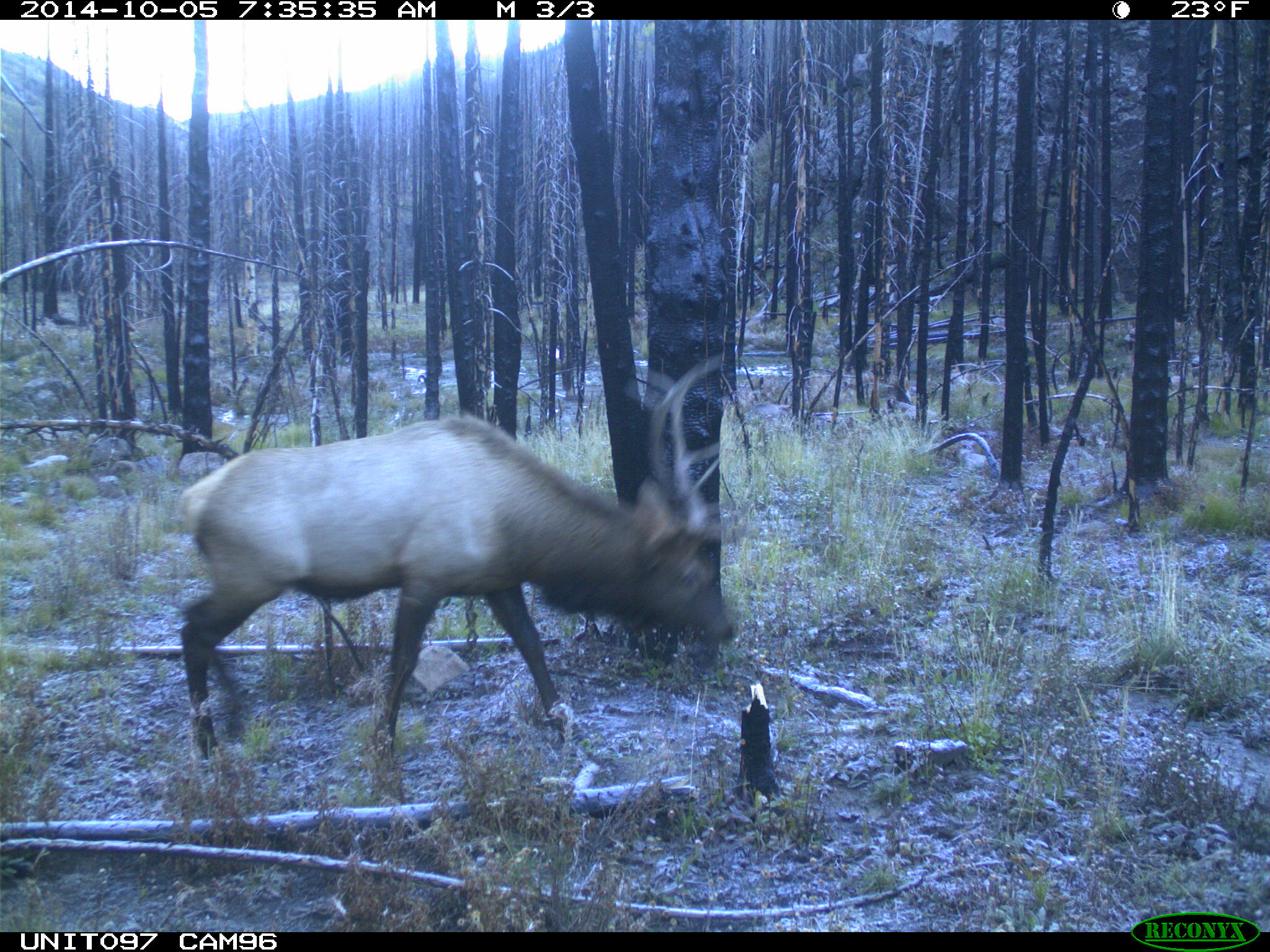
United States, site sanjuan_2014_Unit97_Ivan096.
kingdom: Animalia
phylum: Chordata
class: Mammalia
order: Artiodactyla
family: Cervidae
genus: Cervus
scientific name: Cervus elaphus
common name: red deer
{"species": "Cervus elaphus (red deer)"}